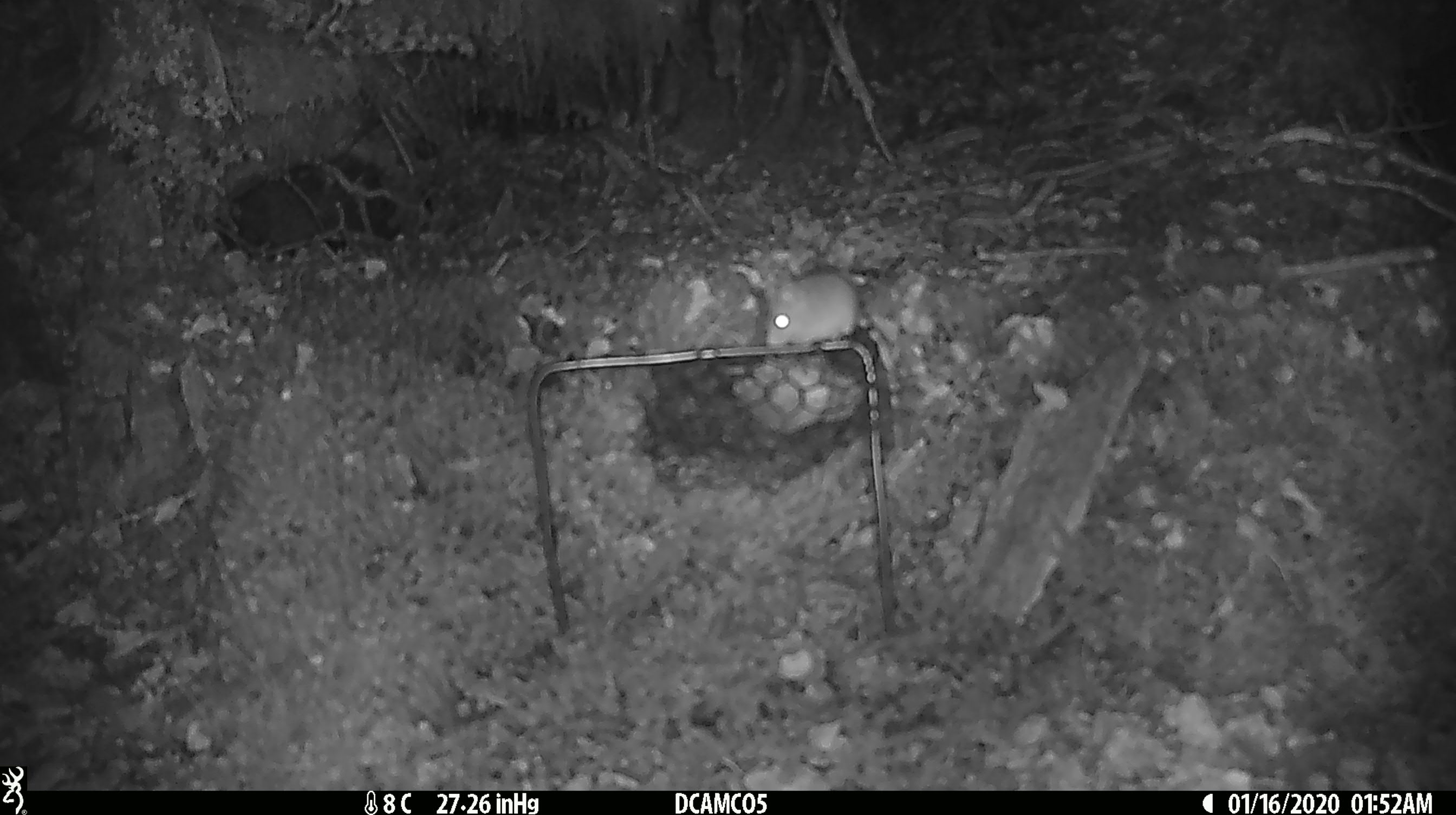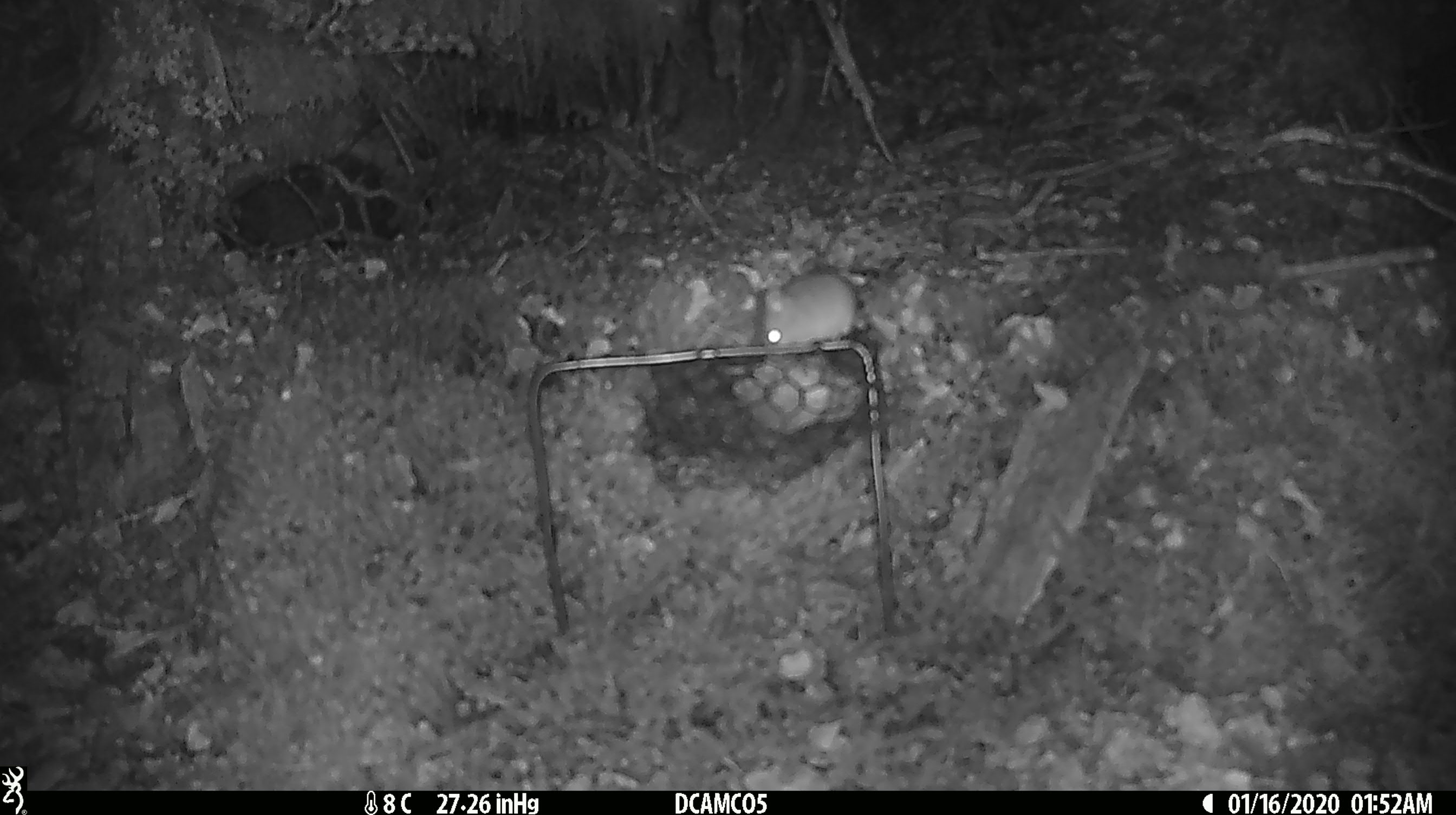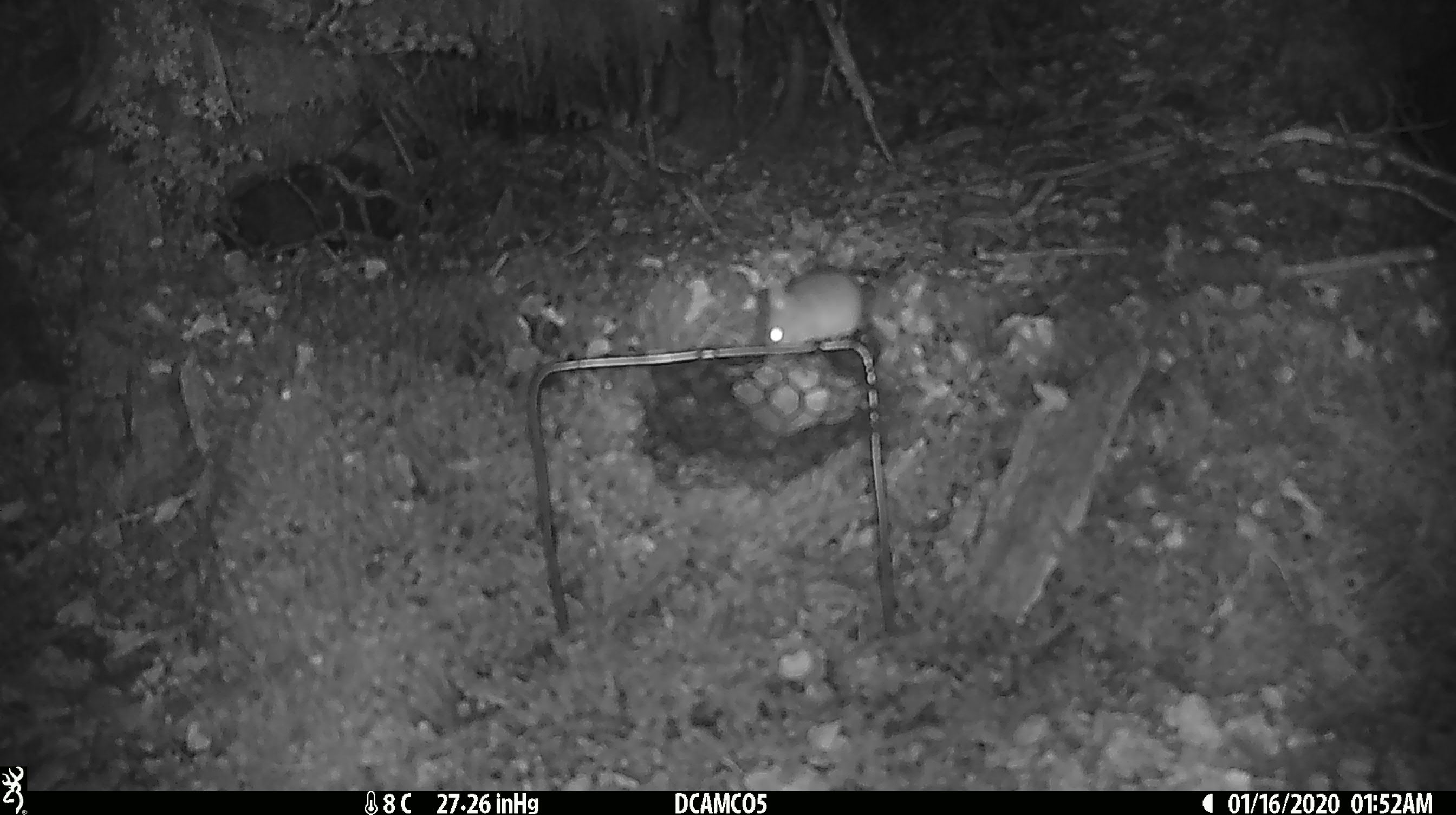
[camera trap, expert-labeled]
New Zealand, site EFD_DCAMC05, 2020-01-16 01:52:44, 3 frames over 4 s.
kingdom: Animalia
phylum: Chordata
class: Mammalia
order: Rodentia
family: Muridae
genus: Mus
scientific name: Mus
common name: mouse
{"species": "mouse (Mus)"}